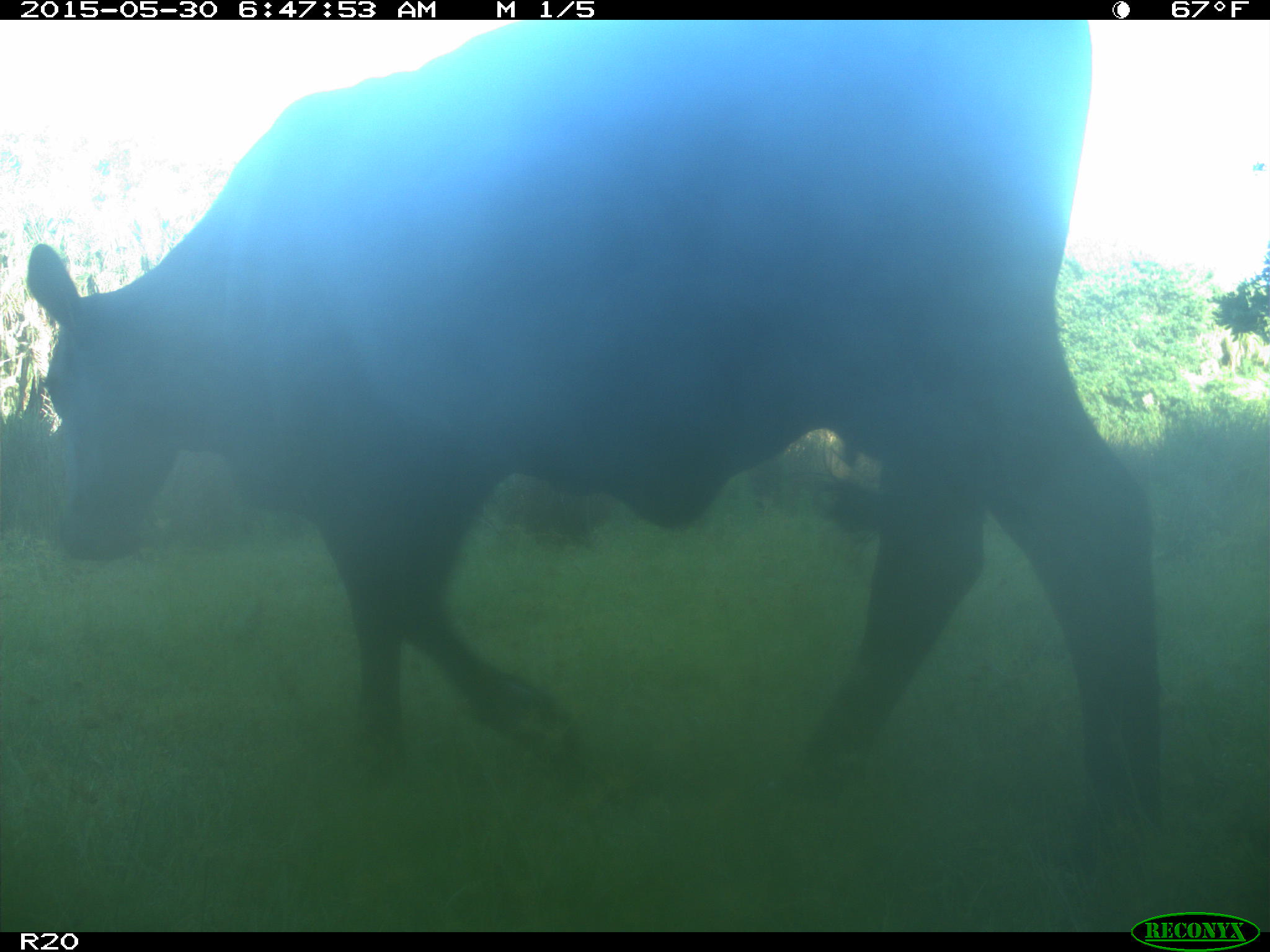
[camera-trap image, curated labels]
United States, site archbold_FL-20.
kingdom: Animalia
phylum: Chordata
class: Mammalia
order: Artiodactyla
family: Bovidae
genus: Bos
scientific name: Bos taurus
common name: domestic cow